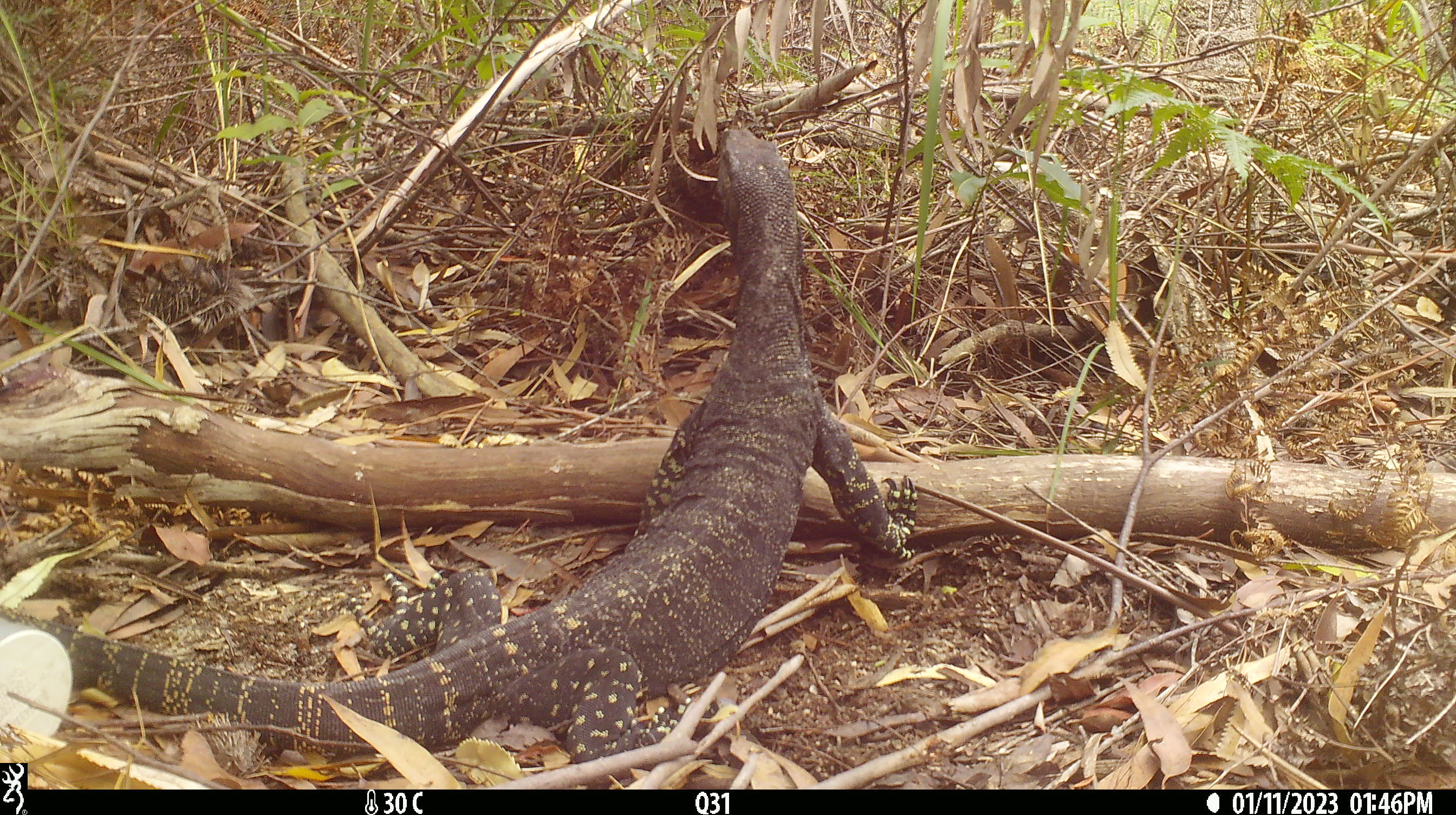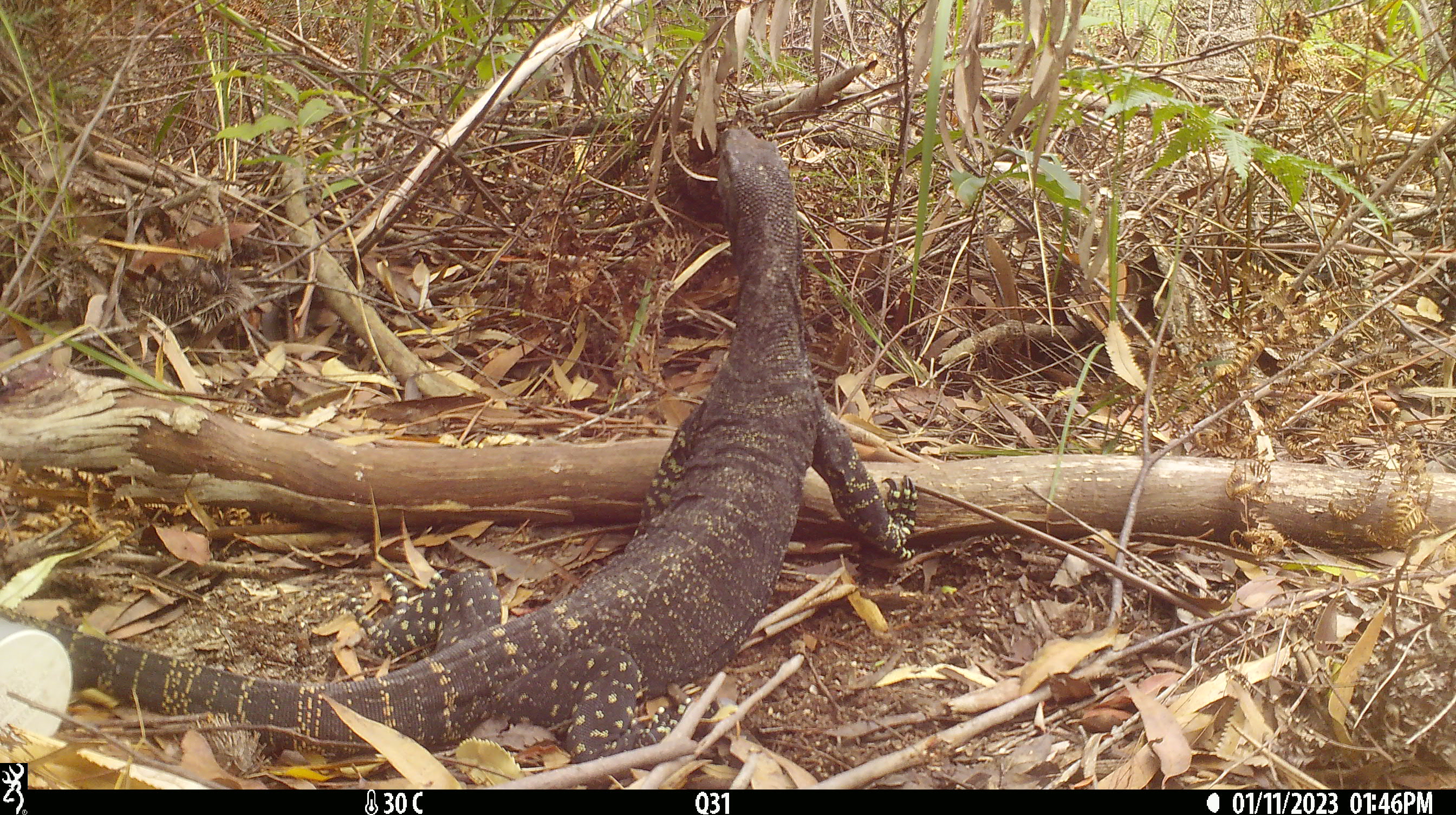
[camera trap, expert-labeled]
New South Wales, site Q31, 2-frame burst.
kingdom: Animalia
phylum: Chordata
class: Reptilia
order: Squamata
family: Varanidae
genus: Varanus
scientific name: Varanus varius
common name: lace monitor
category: goanna